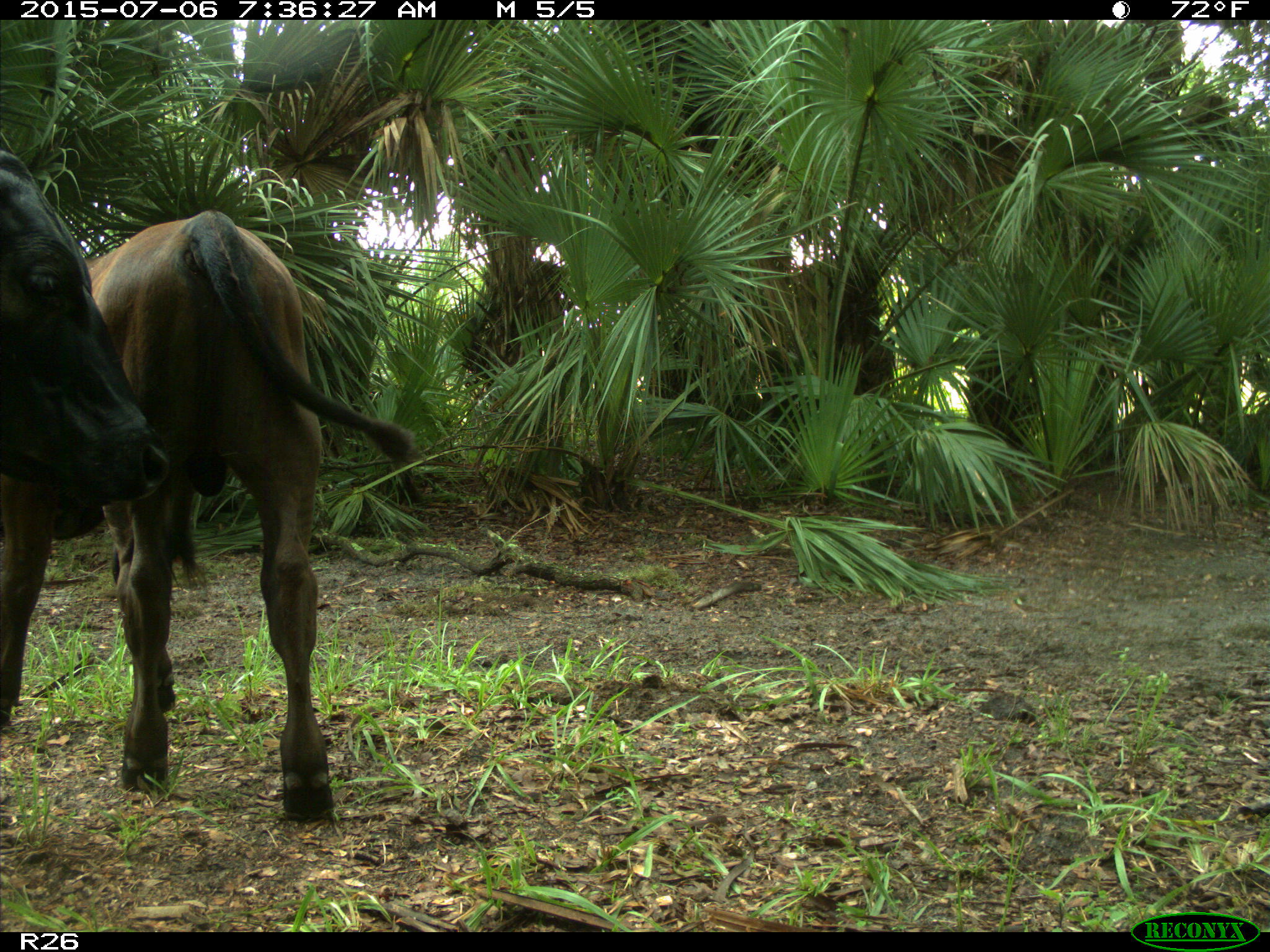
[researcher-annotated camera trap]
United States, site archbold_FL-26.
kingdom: Animalia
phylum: Chordata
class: Mammalia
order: Artiodactyla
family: Bovidae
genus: Bos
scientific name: Bos taurus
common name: domestic cow